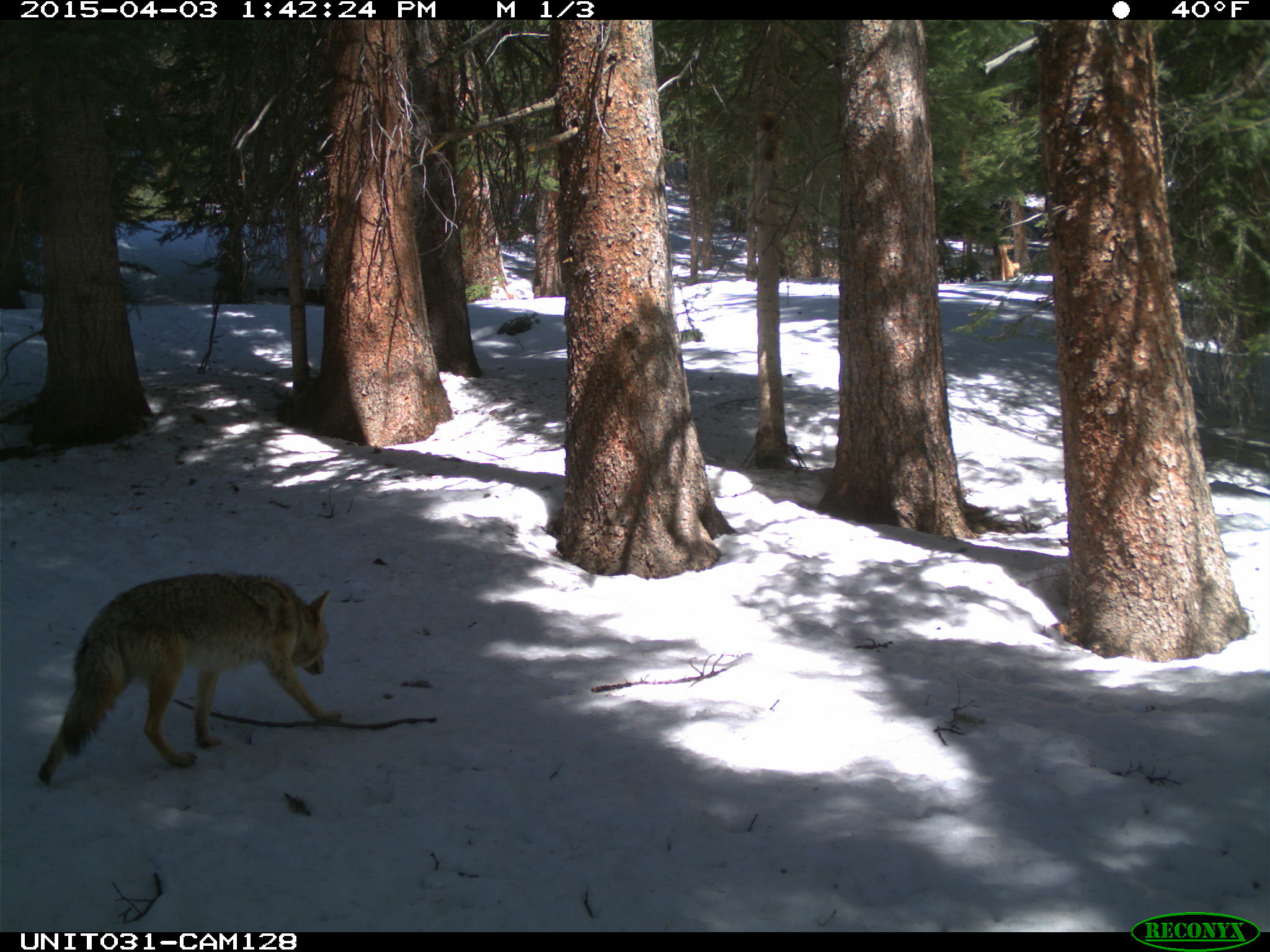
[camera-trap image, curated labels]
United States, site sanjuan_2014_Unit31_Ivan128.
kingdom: Animalia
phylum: Chordata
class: Mammalia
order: Carnivora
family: Canidae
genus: Canis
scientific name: Canis latrans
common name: coyote